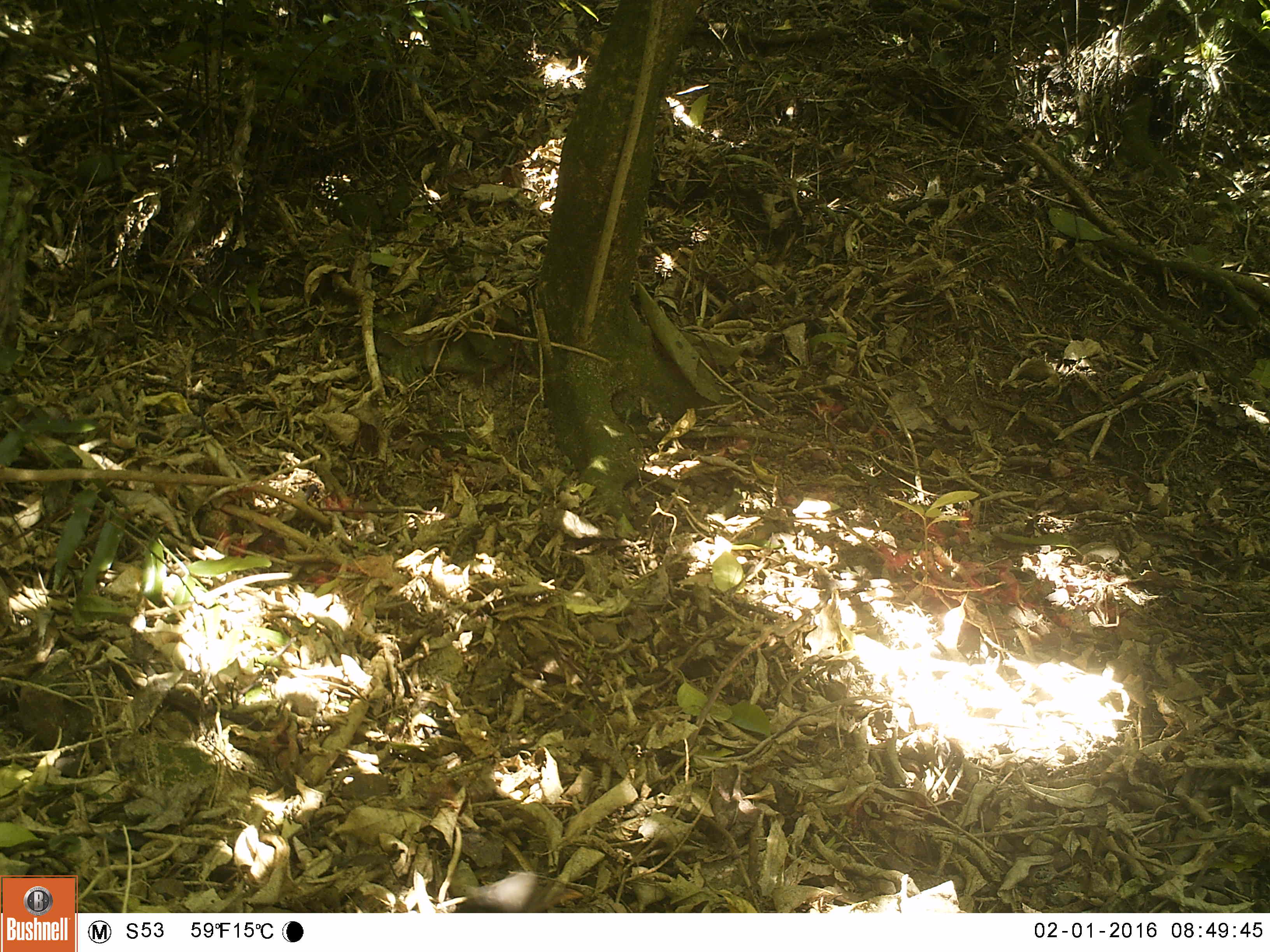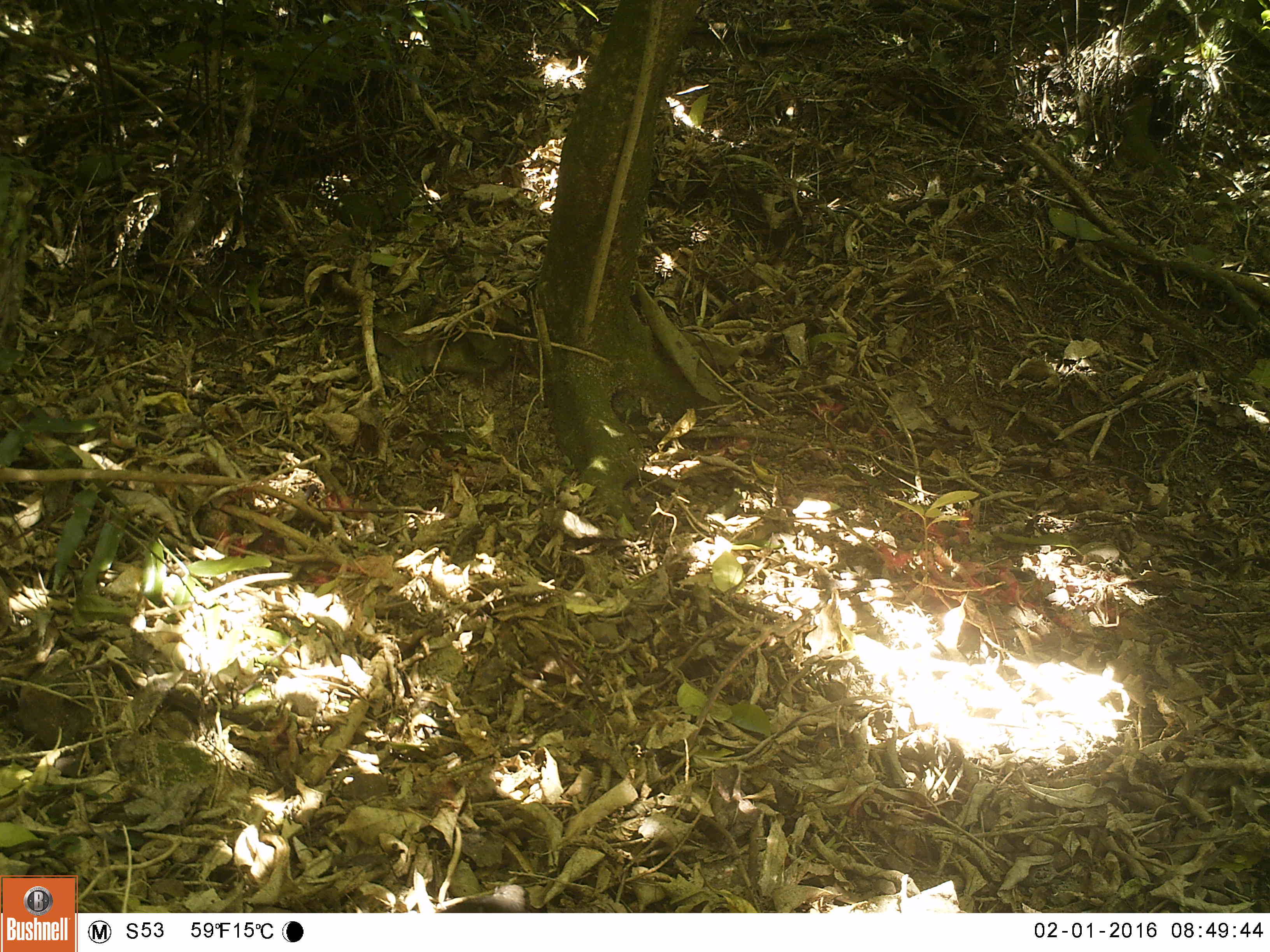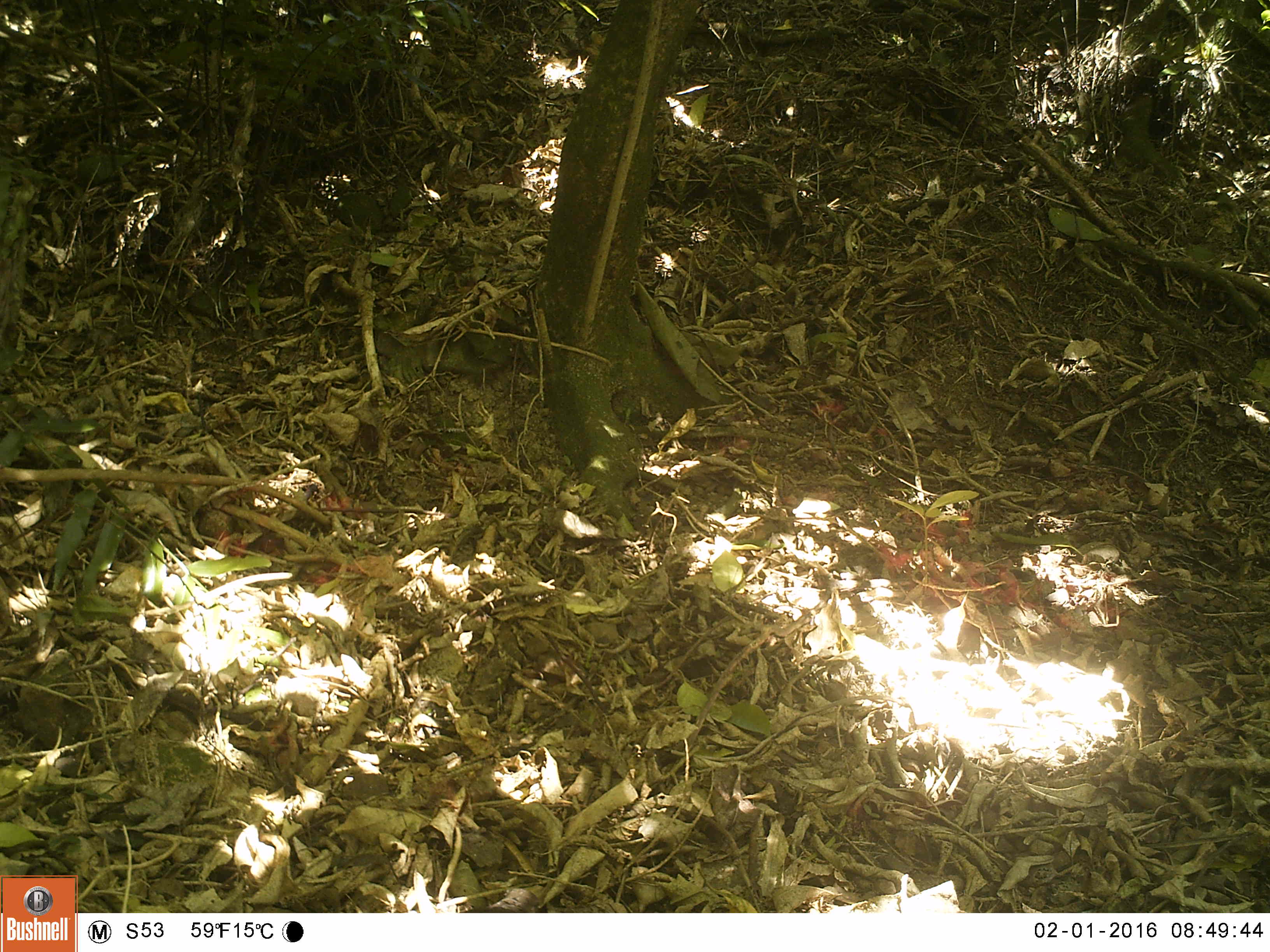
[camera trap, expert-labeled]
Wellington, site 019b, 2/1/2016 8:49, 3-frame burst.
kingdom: Animalia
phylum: Chordata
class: Aves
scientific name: Aves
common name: bird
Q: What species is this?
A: Bird (Aves).